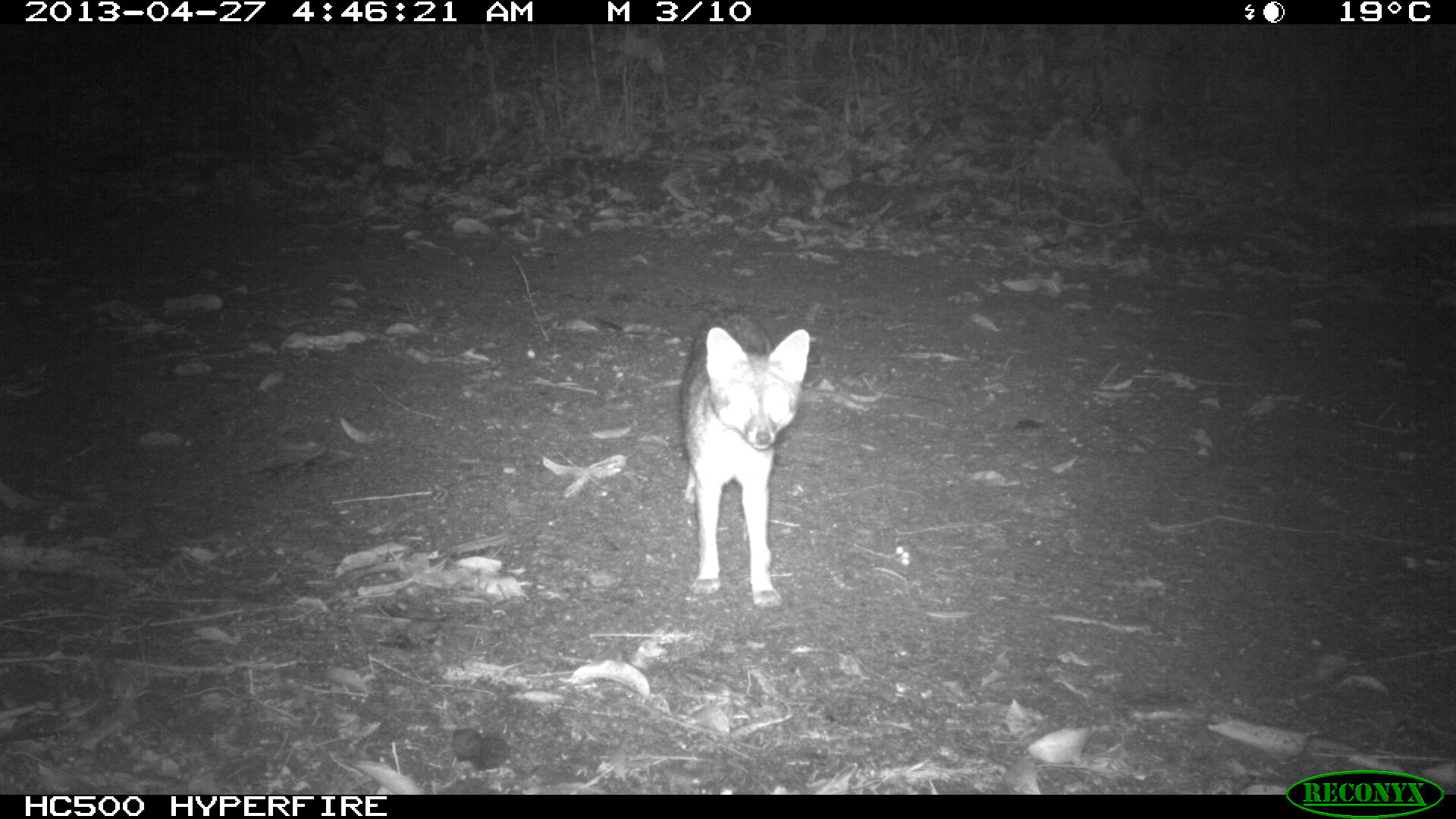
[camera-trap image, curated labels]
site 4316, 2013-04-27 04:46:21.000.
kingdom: Animalia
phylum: Chordata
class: Mammalia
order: Carnivora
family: Canidae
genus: Urocyon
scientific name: Urocyon cinereoargenteus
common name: gray fox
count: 1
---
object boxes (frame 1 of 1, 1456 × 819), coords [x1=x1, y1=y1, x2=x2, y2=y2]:
urocyon cinereoargenteus: [x1=678, y1=310, x2=810, y2=607]